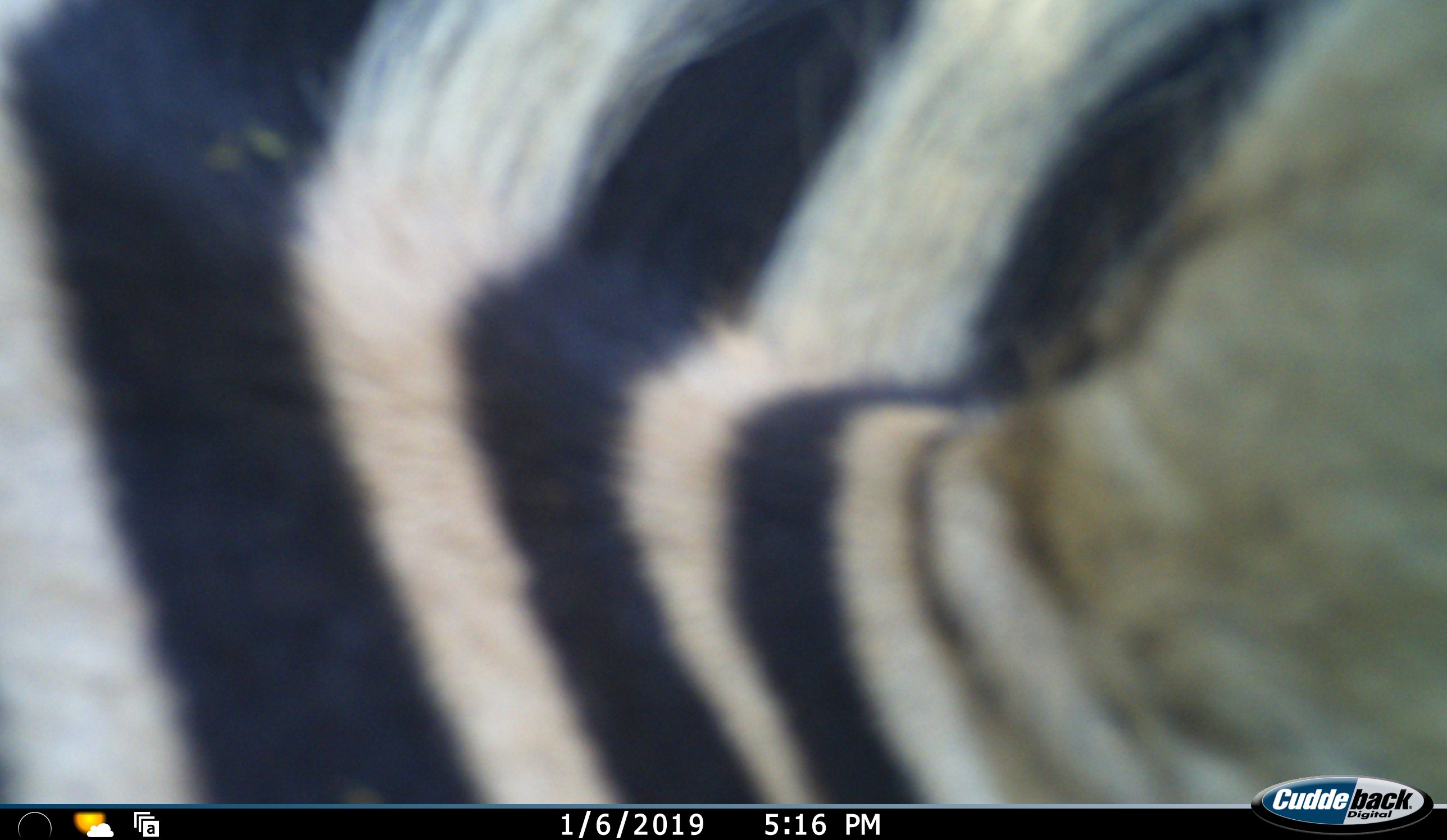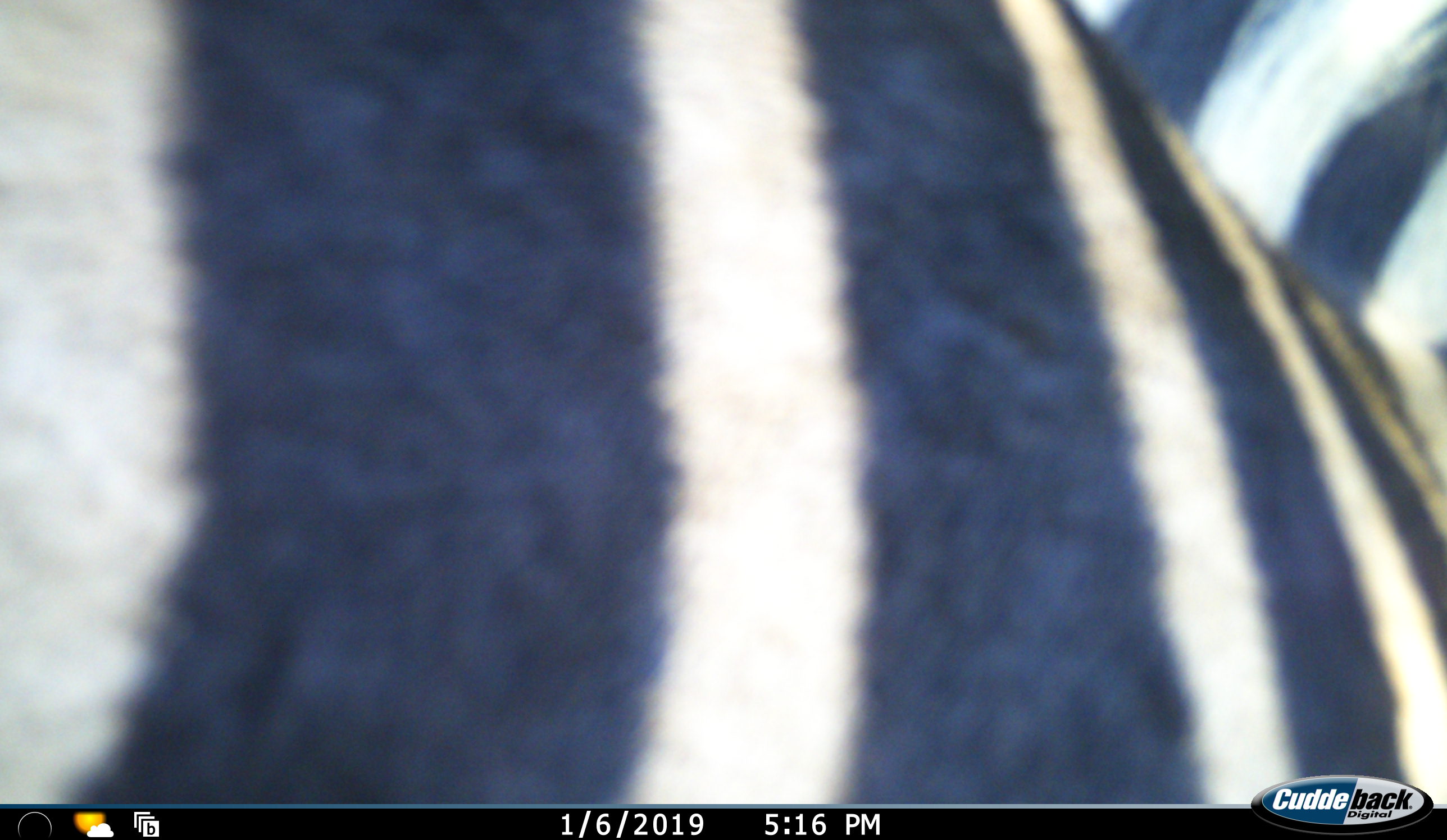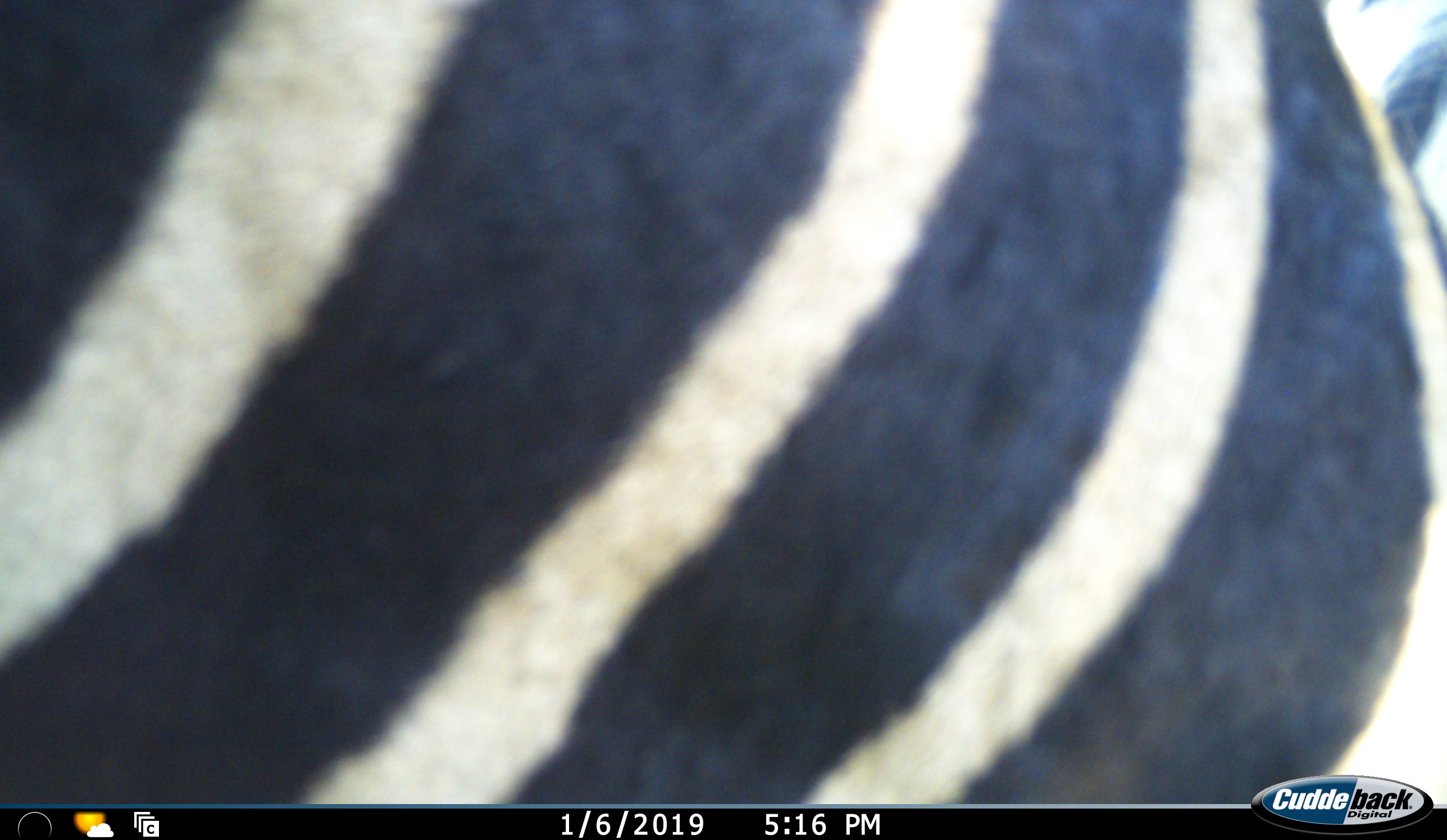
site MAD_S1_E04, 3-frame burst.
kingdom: Animalia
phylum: Chordata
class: Mammalia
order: Perissodactyla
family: Equidae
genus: Equus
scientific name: Equus quagga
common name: plains zebra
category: zebraplains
Zebraplains (plains zebra) (Equus quagga), count 1. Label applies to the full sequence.